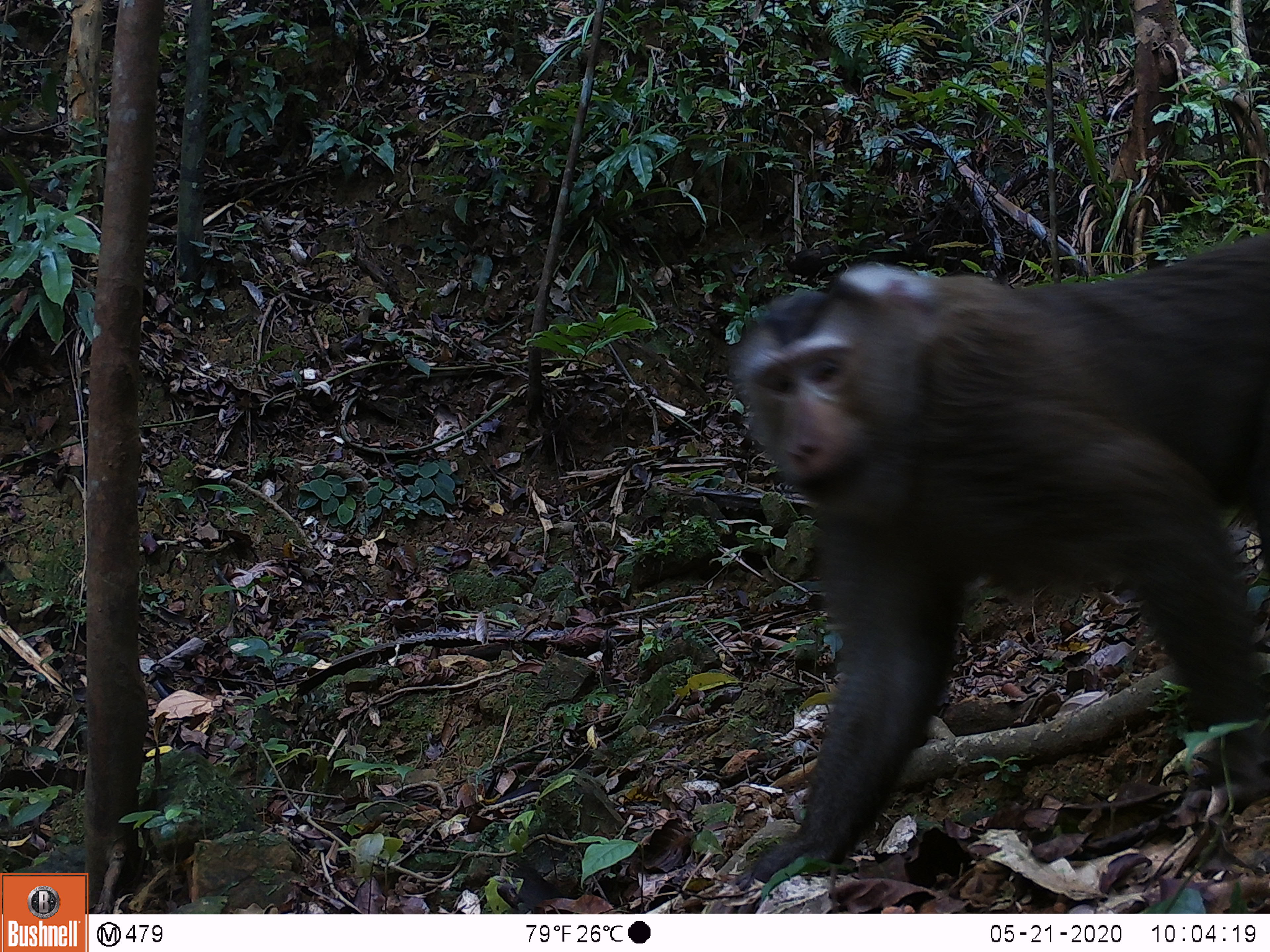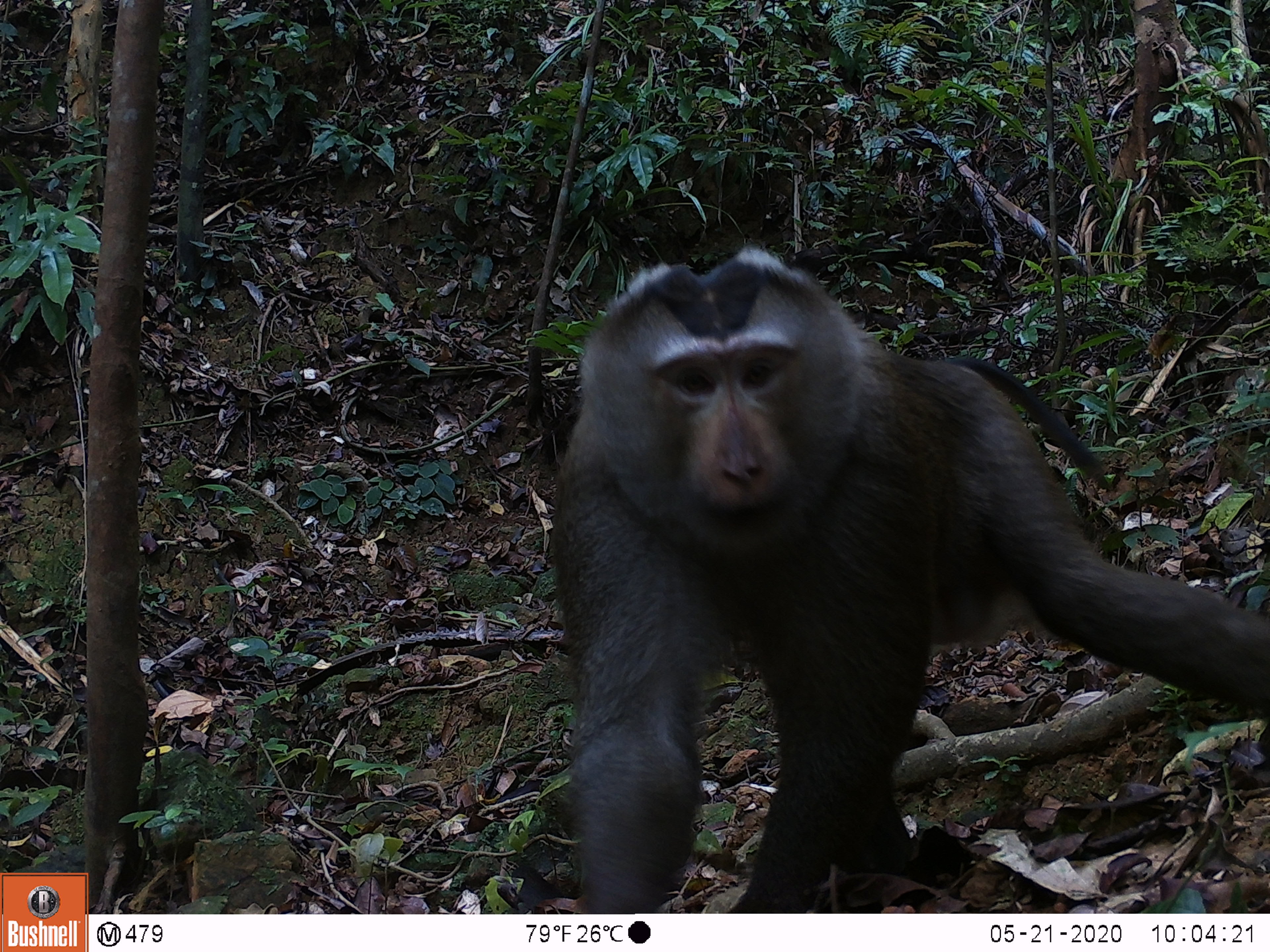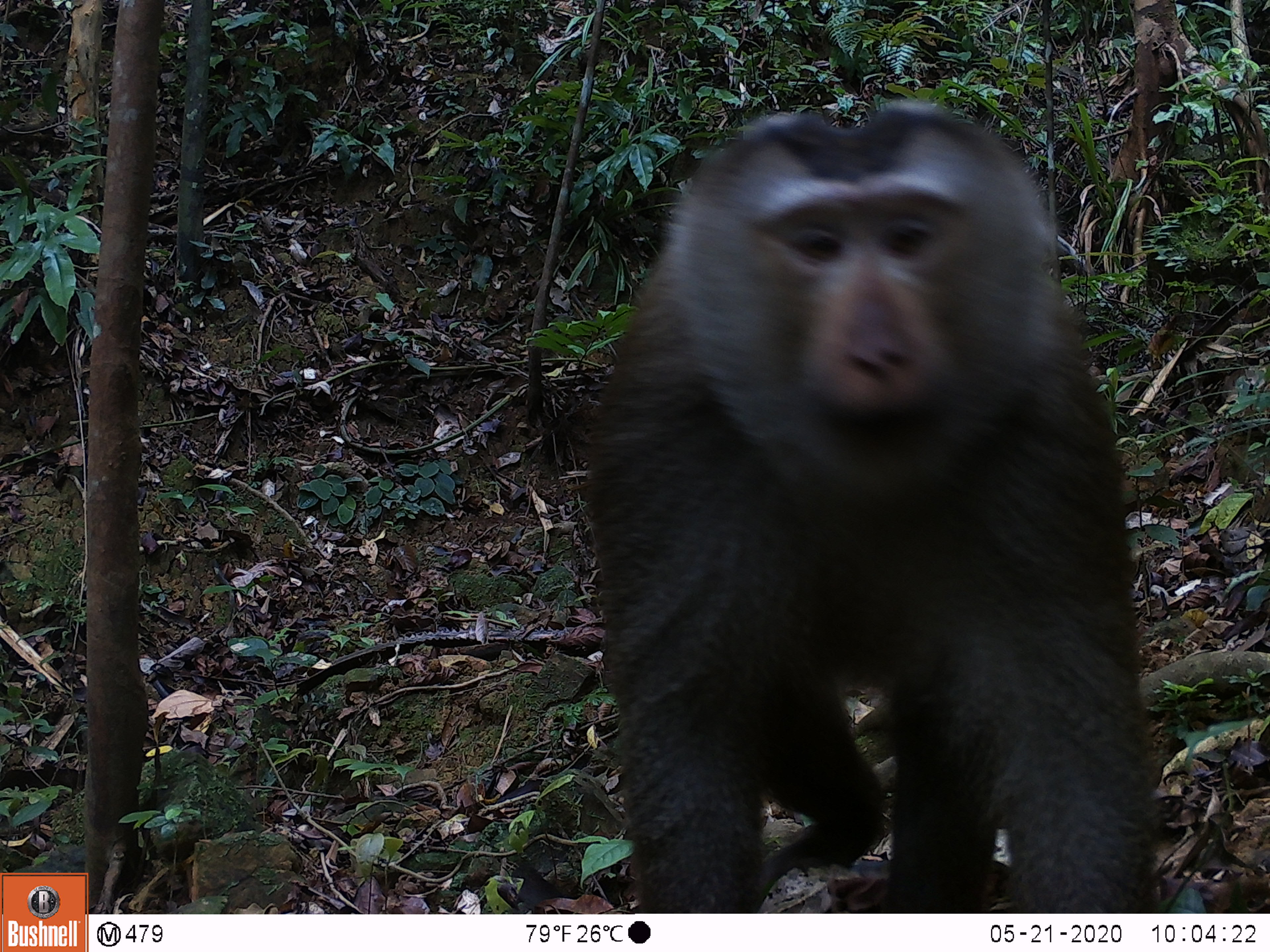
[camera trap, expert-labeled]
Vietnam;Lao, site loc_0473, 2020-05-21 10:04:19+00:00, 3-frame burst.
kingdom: Animalia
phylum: Chordata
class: Mammalia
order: Primates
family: Cercopithecidae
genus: Macaca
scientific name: Macaca nemestrina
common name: pig-tailed macaque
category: pig tailed macaque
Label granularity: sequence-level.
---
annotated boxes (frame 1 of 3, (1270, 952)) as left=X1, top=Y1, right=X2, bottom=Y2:
pig tailed macaque: left=724, top=229, right=1270, bottom=890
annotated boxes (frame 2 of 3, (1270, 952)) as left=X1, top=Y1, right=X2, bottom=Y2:
pig tailed macaque: left=546, top=242, right=1269, bottom=913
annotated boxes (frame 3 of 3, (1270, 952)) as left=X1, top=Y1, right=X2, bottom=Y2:
pig tailed macaque: left=511, top=98, right=1163, bottom=913